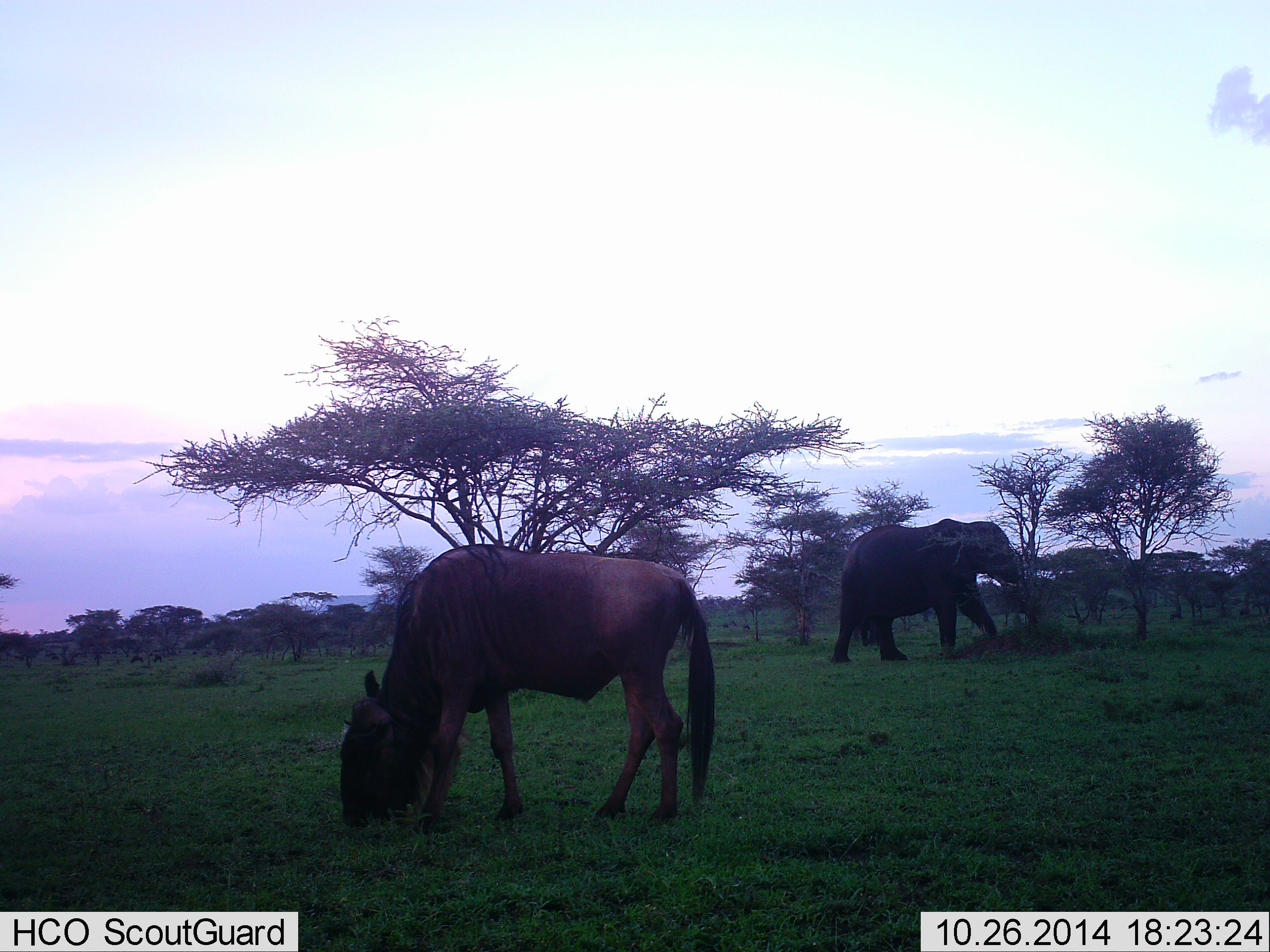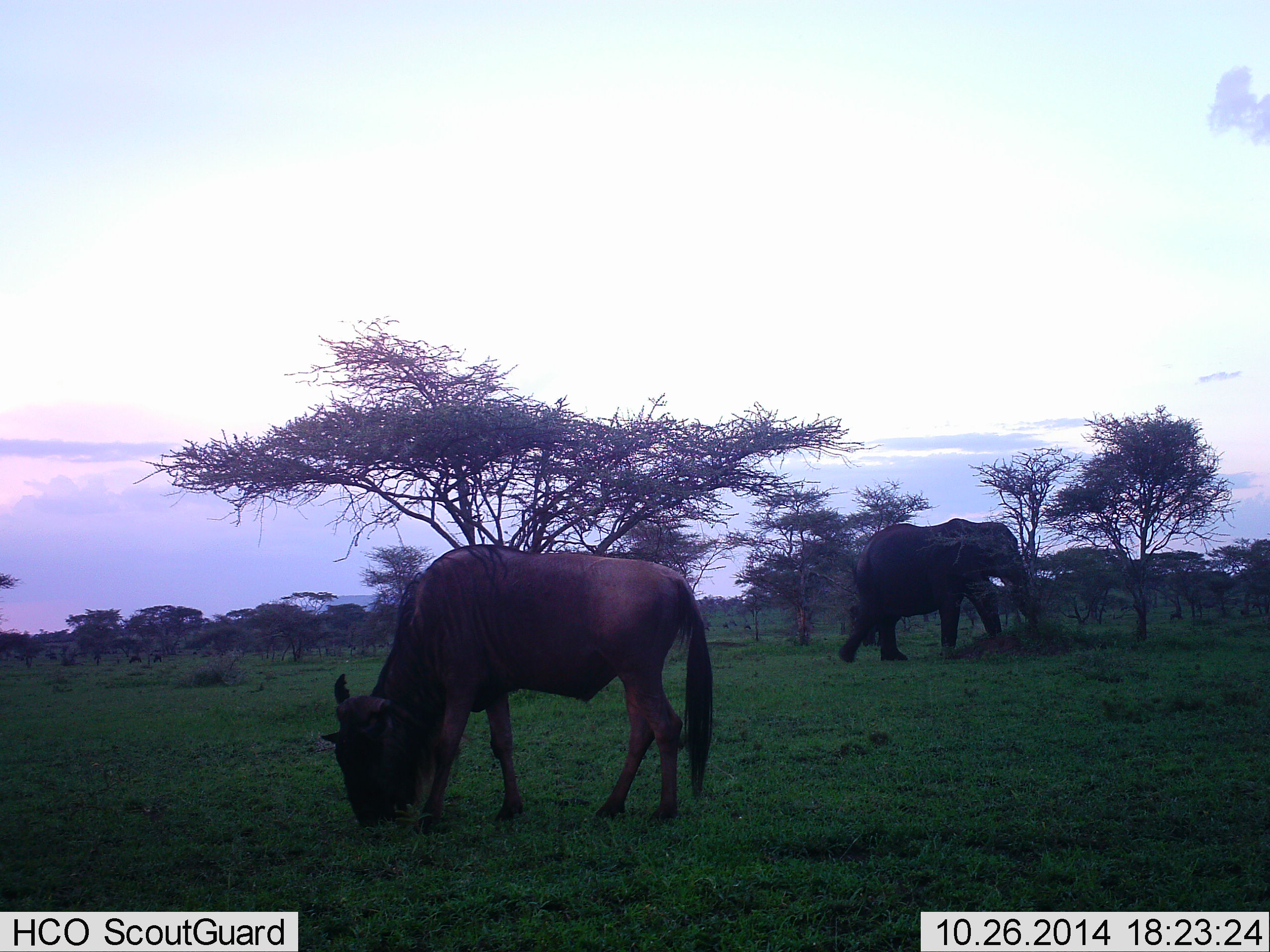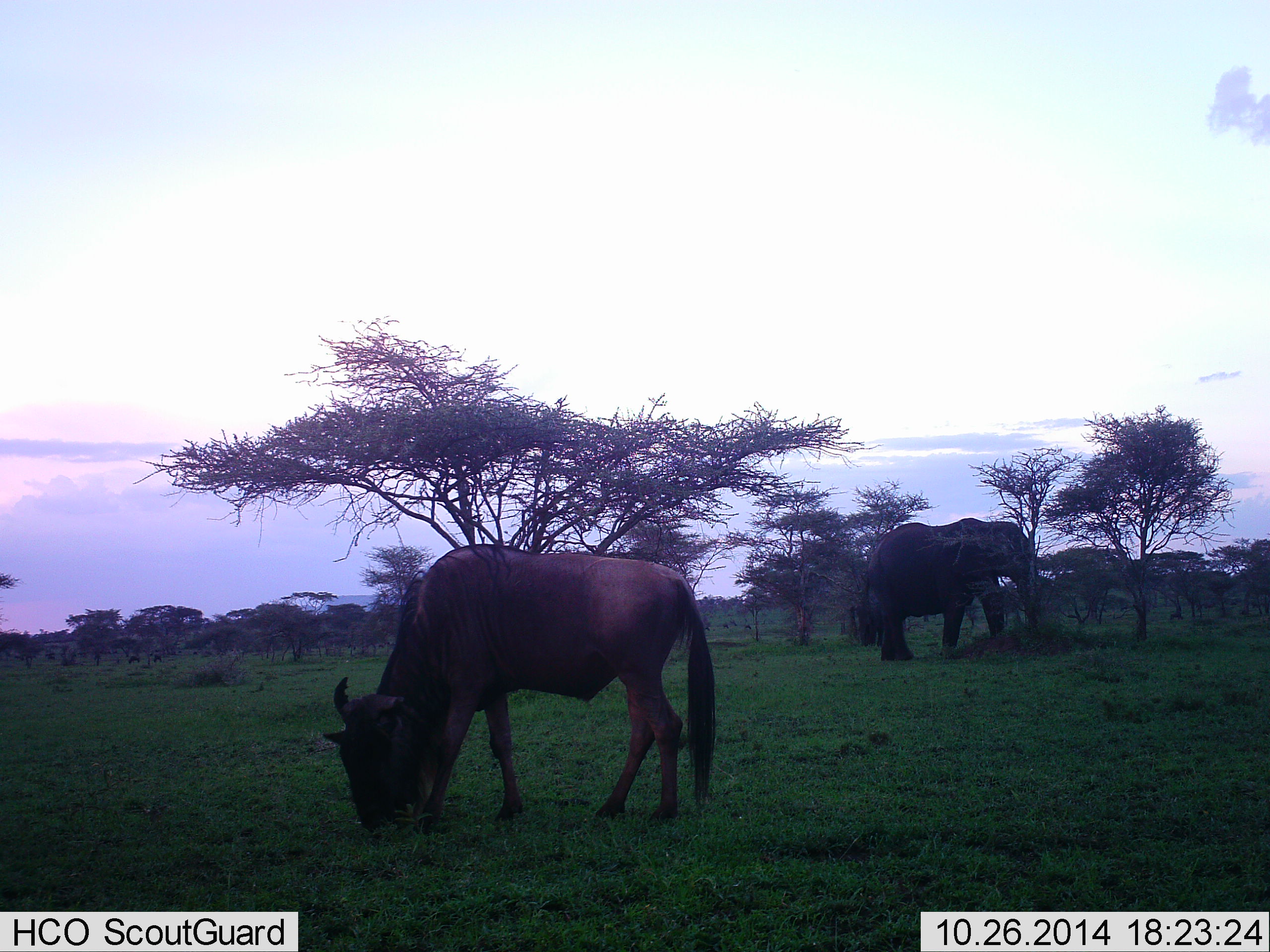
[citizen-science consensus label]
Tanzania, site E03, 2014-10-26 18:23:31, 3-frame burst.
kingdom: Animalia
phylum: Chordata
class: Mammalia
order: Proboscidea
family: Elephantidae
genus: Loxodonta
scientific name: Loxodonta africana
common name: african bush elephant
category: elephant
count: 1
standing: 8%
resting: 0%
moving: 85%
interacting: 0%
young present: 0%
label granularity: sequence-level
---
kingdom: Animalia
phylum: Chordata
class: Mammalia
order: Artiodactyla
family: Bovidae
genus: Connochaetes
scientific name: Connochaetes taurinus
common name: blue wildebeest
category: wildebeest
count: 1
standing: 15%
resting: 0%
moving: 8%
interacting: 0%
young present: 0%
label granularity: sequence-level